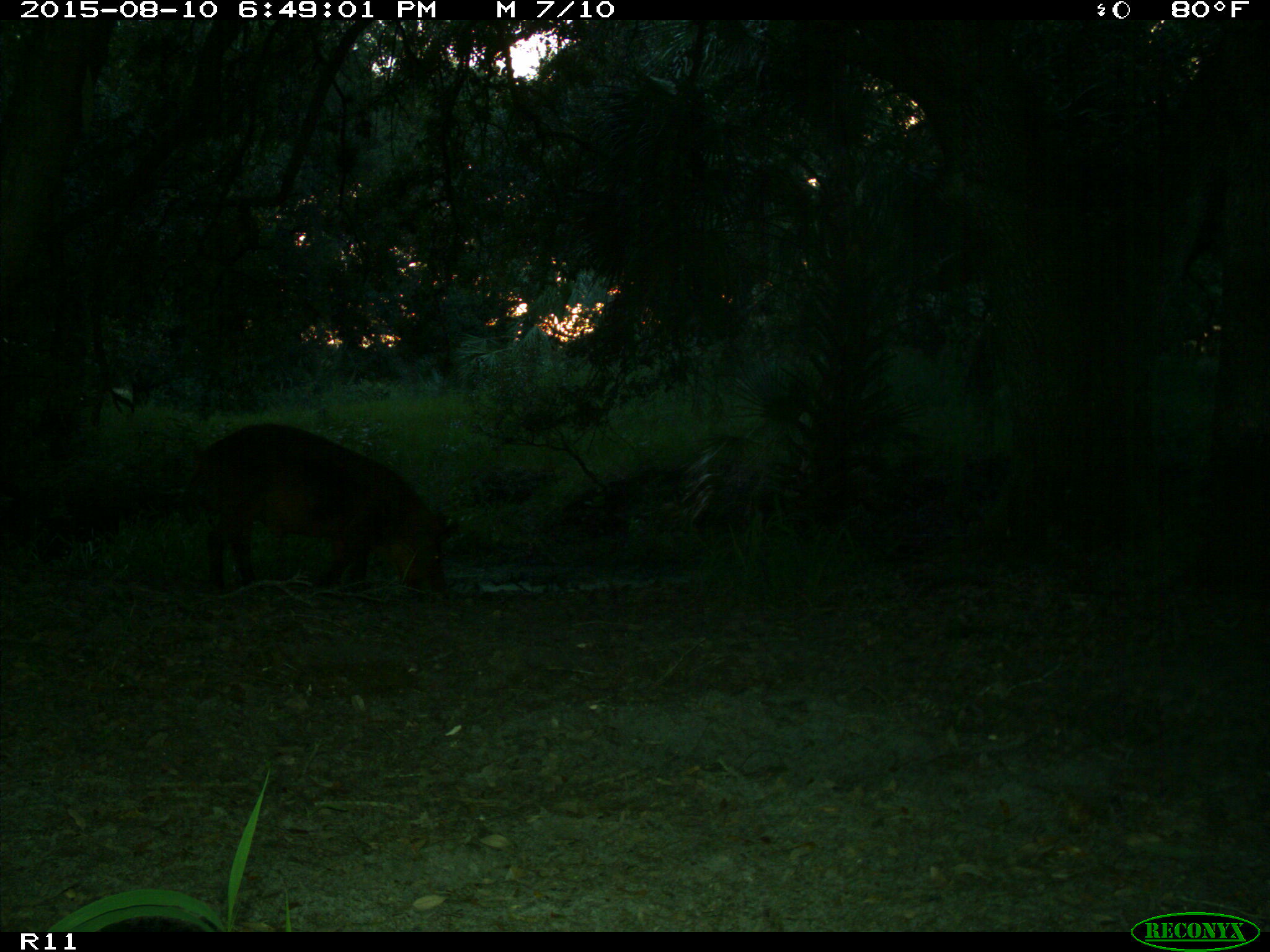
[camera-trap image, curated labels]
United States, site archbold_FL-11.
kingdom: Animalia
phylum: Chordata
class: Mammalia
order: Artiodactyla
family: Suidae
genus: Sus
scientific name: Sus scrofa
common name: wild boar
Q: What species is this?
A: Sus scrofa (wild boar).